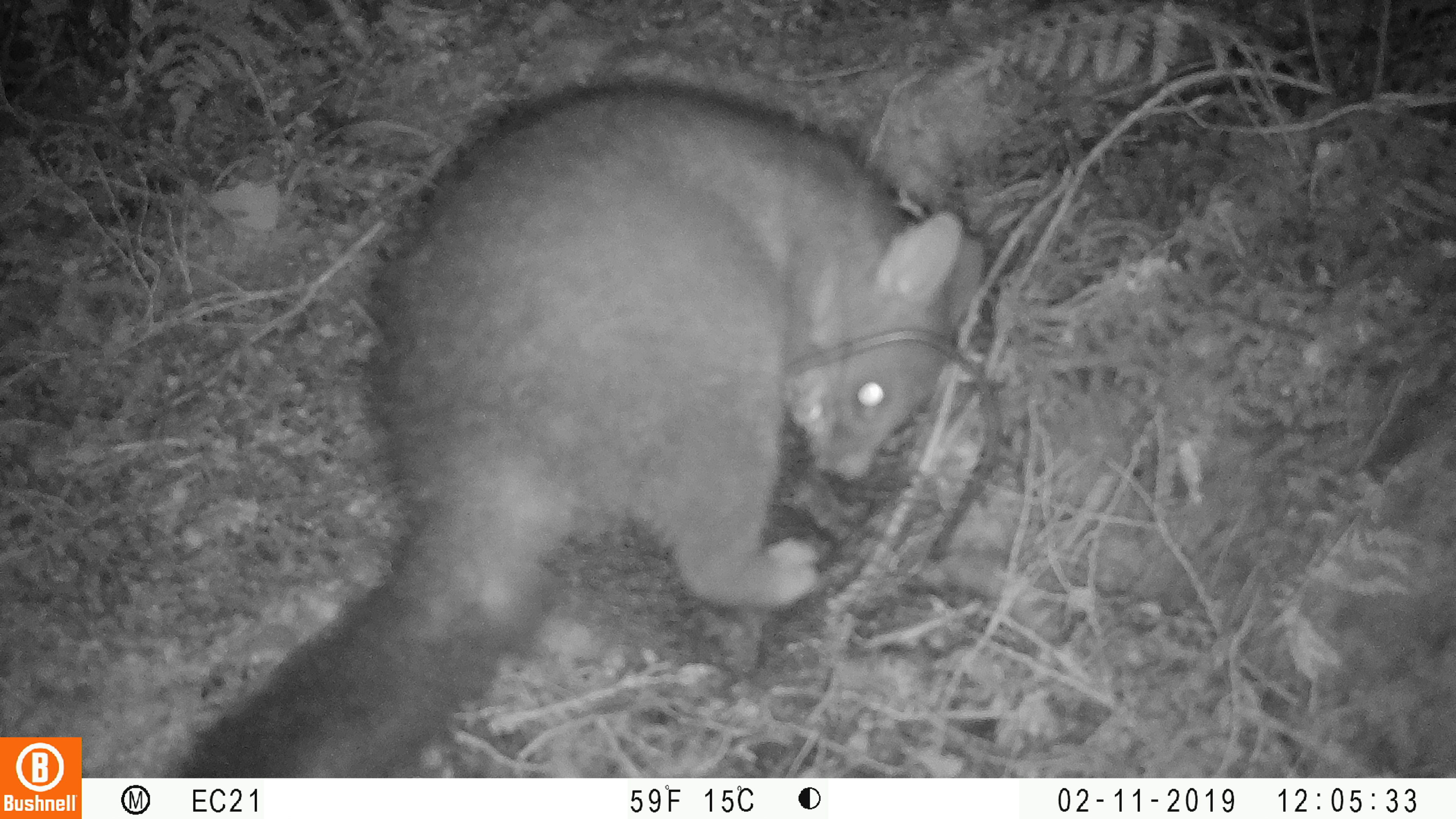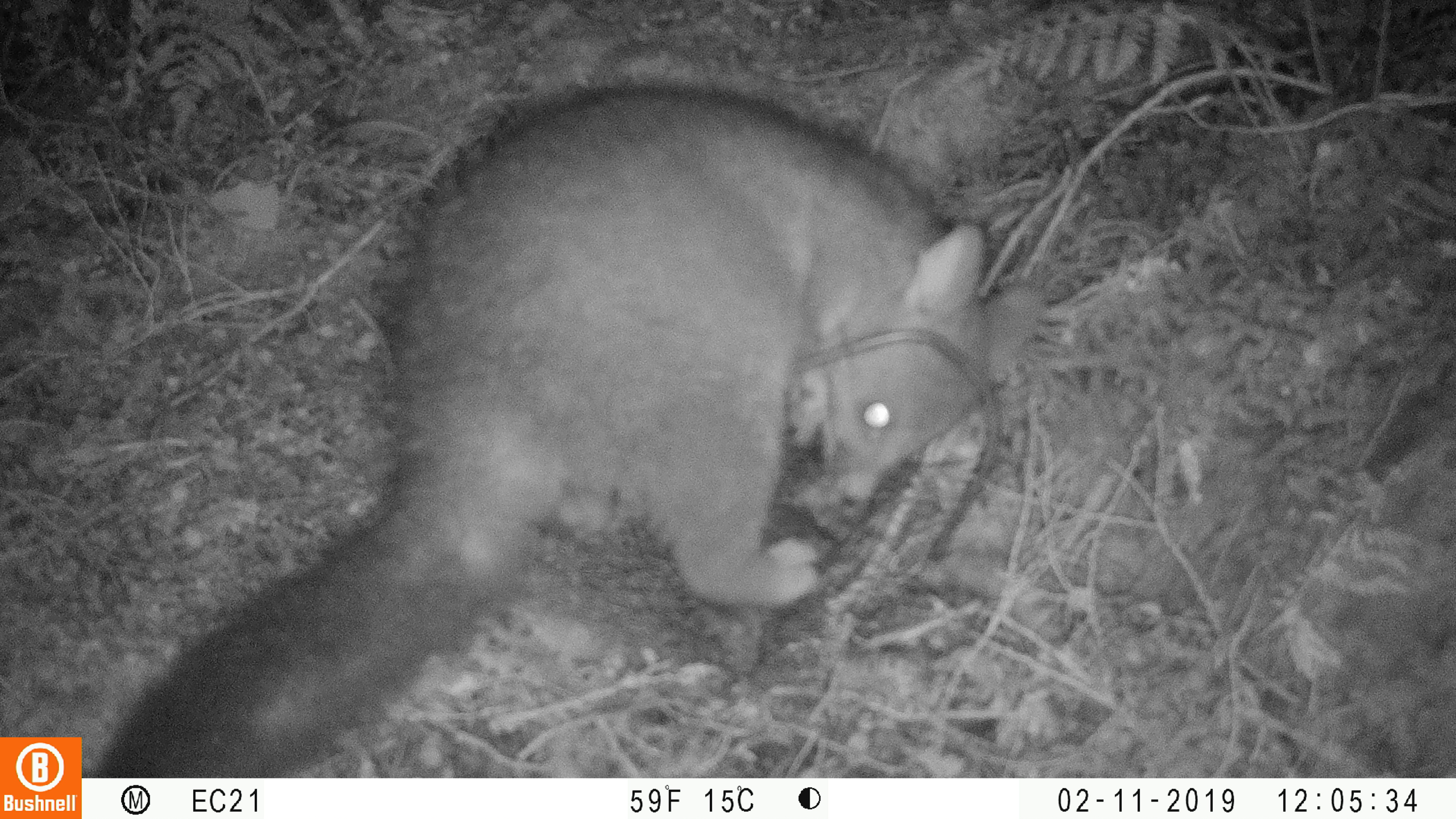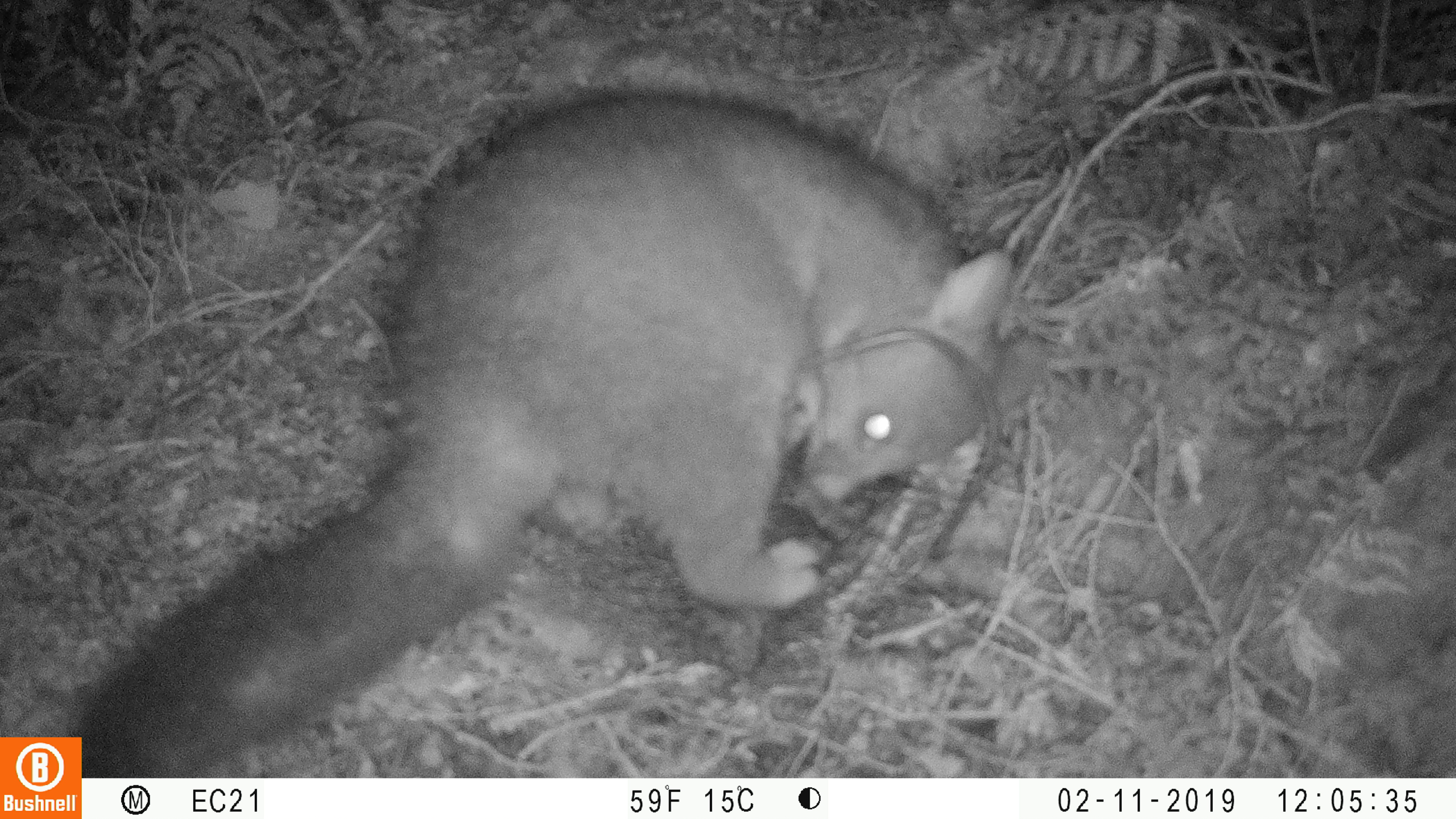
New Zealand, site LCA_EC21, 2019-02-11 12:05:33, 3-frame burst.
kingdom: Animalia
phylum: Chordata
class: Mammalia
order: Diprotodontia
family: Phalangeridae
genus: Trichosurus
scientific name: Trichosurus vulpecula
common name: common brushtail possum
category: possum